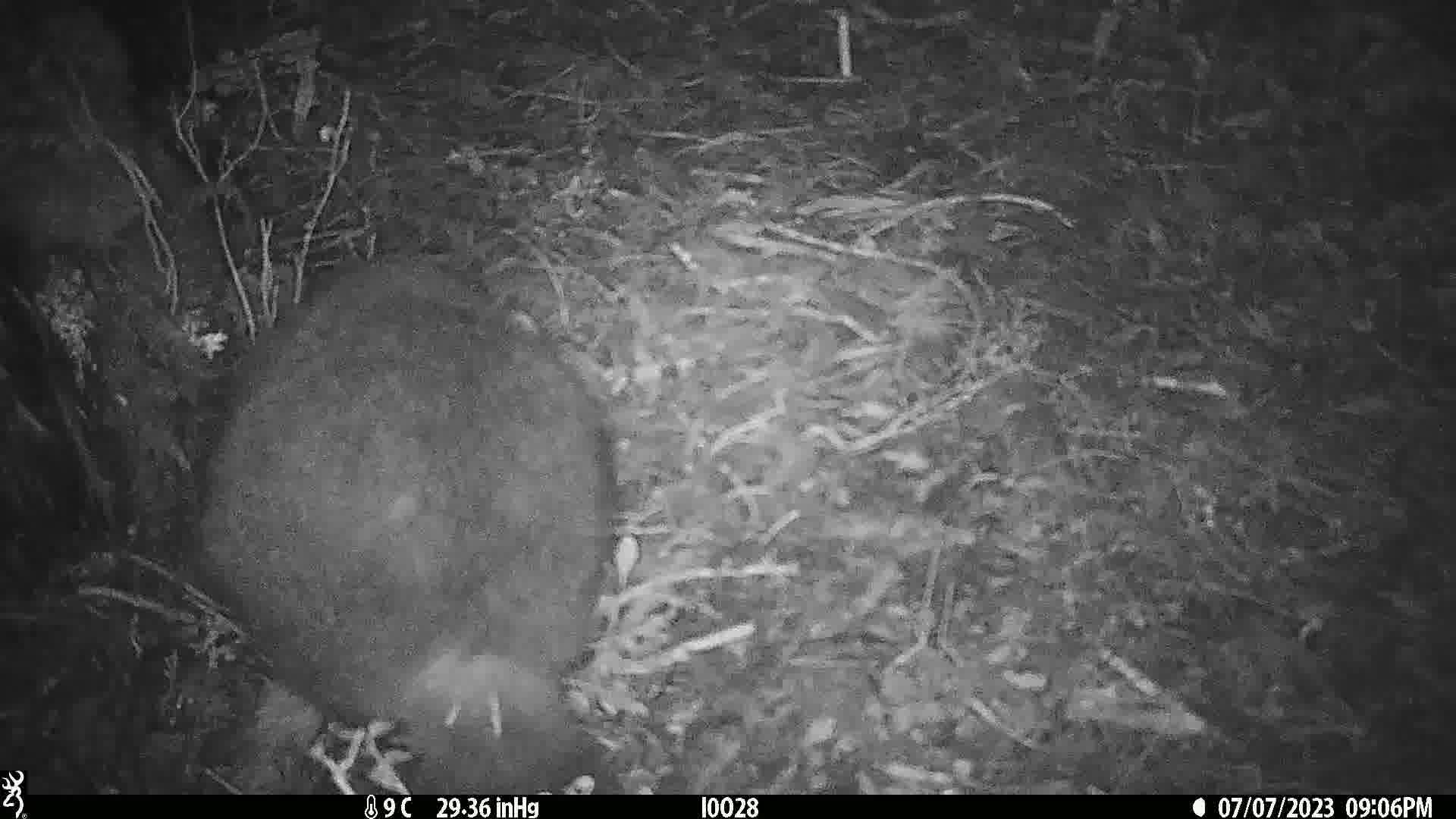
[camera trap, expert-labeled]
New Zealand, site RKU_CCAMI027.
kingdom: Animalia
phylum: Chordata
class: Mammalia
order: Diprotodontia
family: Phalangeridae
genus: Trichosurus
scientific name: Trichosurus vulpecula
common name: common brushtail possum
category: possum